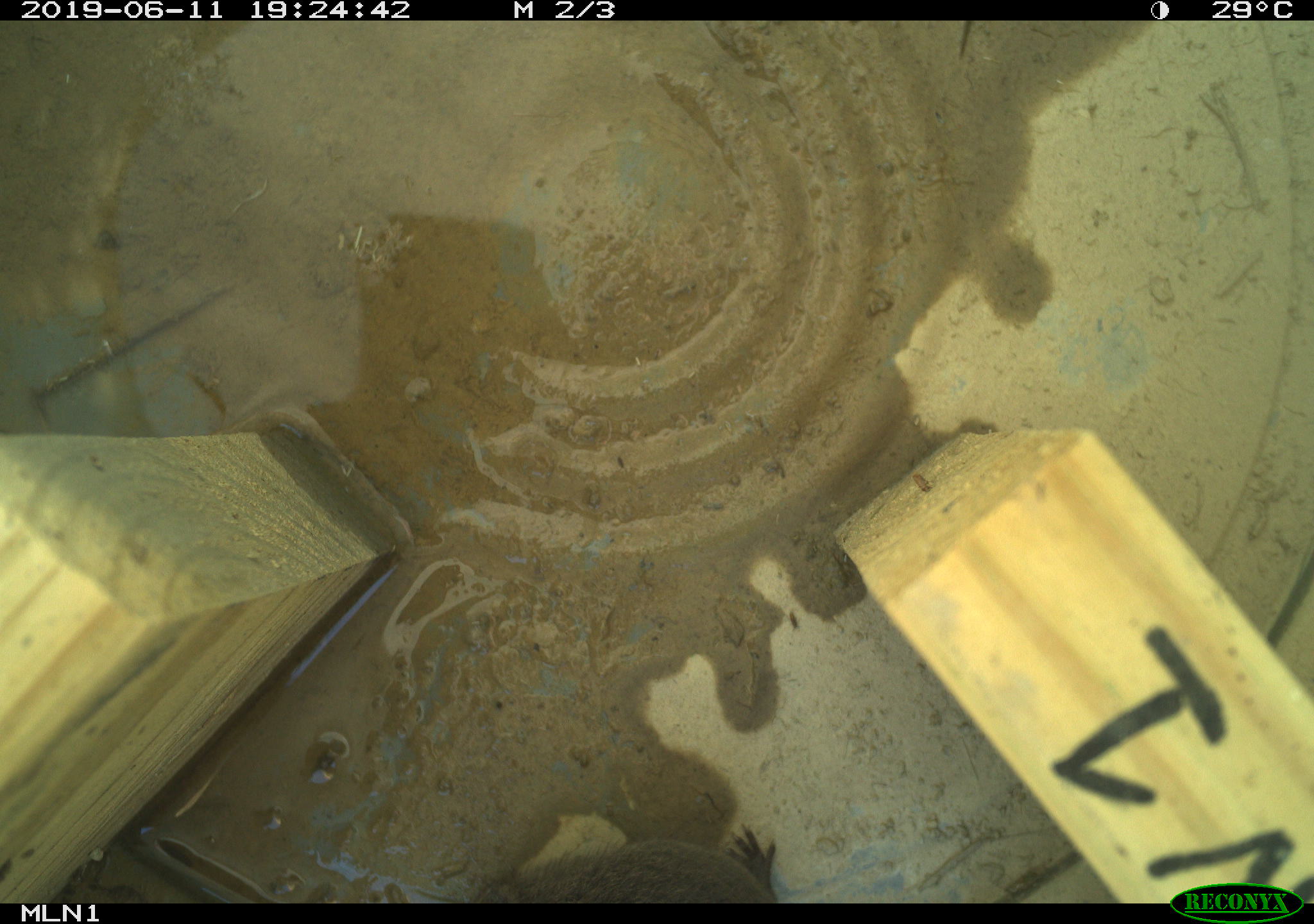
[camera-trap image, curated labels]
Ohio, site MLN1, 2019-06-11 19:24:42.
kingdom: Animalia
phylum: Chordata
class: Mammalia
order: Rodentia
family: Cricetidae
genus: Microtus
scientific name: Microtus pennsylvanicus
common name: meadow vole